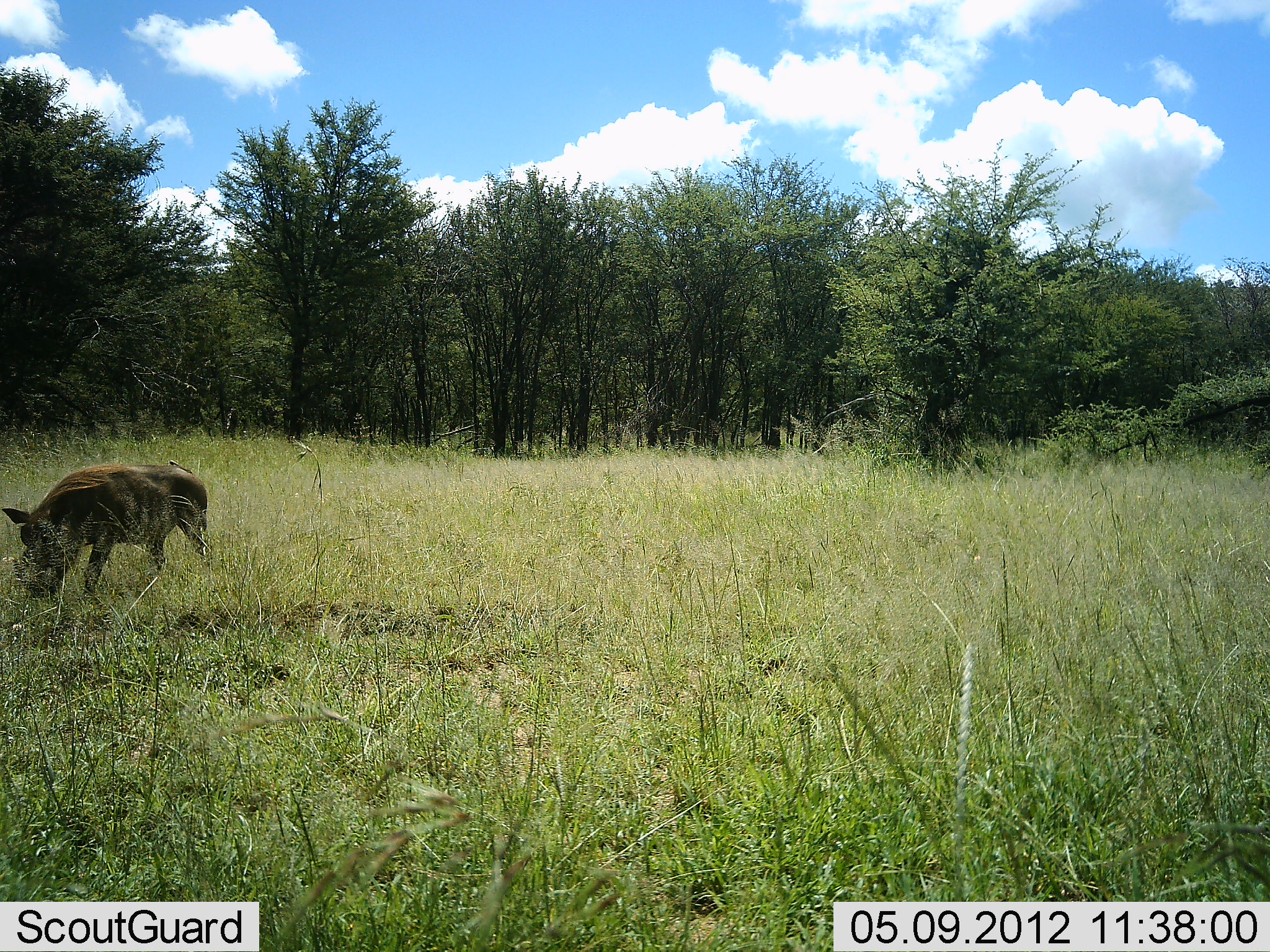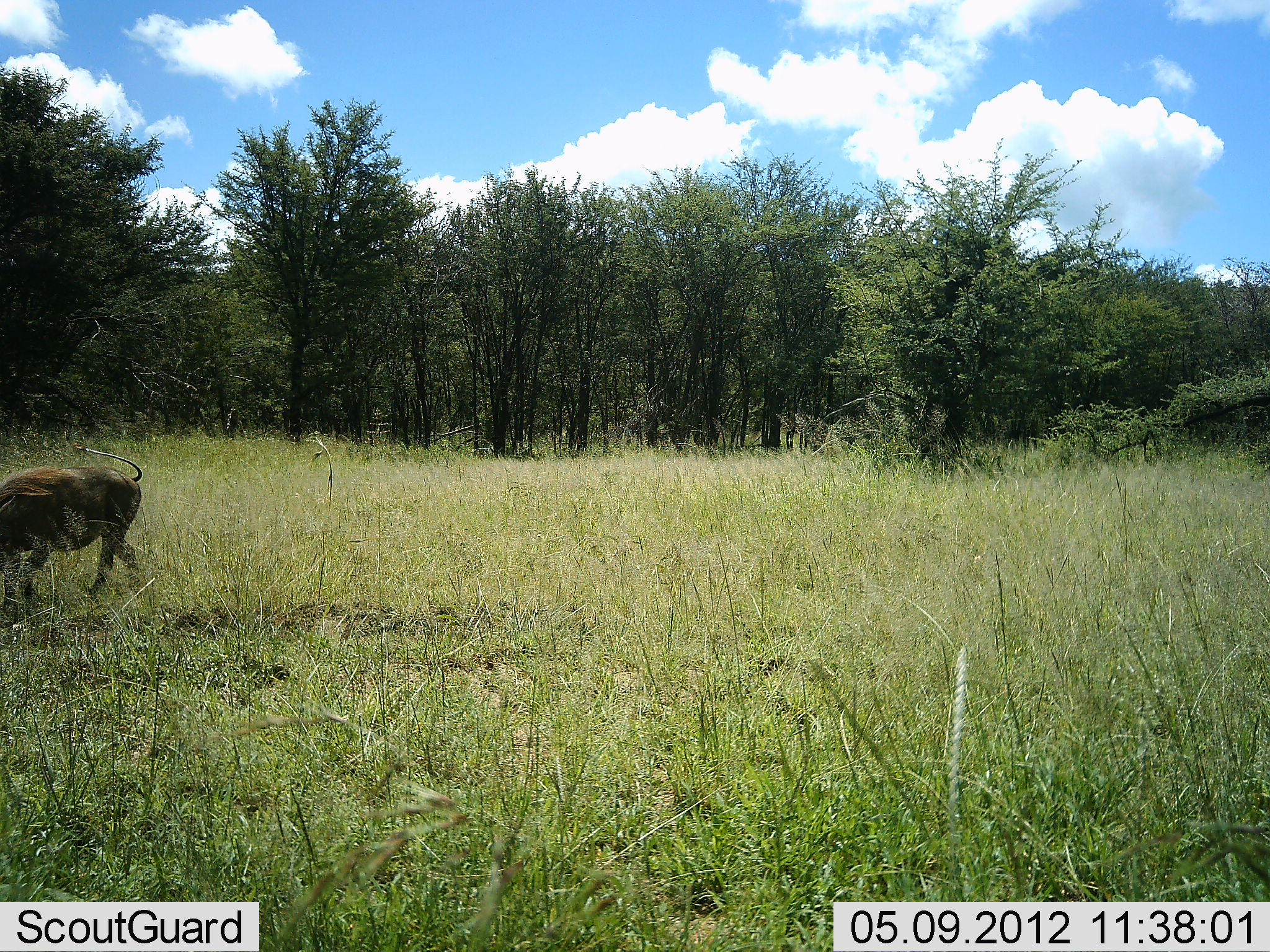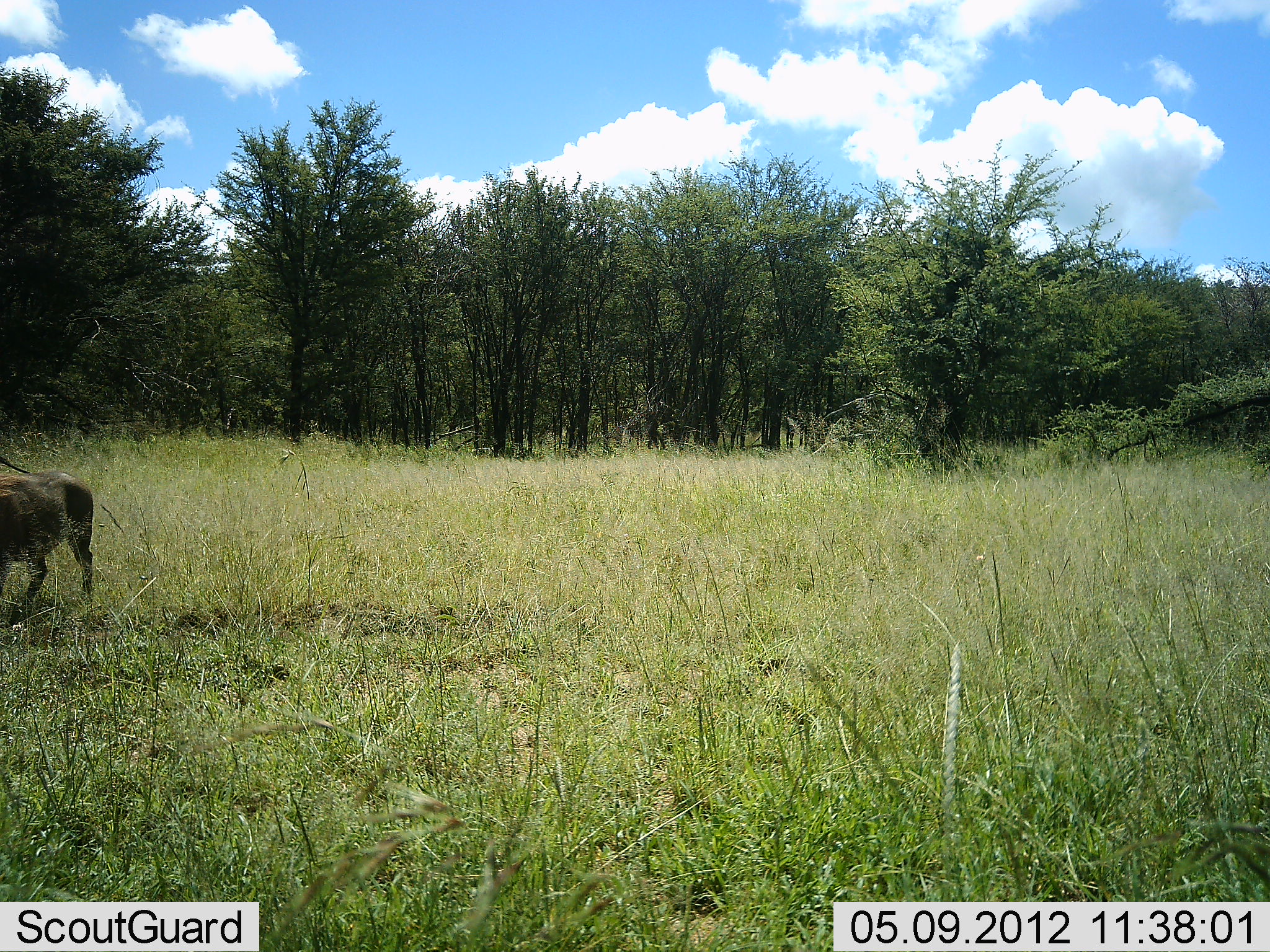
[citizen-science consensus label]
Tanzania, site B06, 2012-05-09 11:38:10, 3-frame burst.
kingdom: Animalia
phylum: Chordata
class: Mammalia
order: Artiodactyla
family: Suidae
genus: Phacochoerus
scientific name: Phacochoerus africanus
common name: warthog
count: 1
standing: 0%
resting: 0%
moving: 100%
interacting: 0%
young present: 0%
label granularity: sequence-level